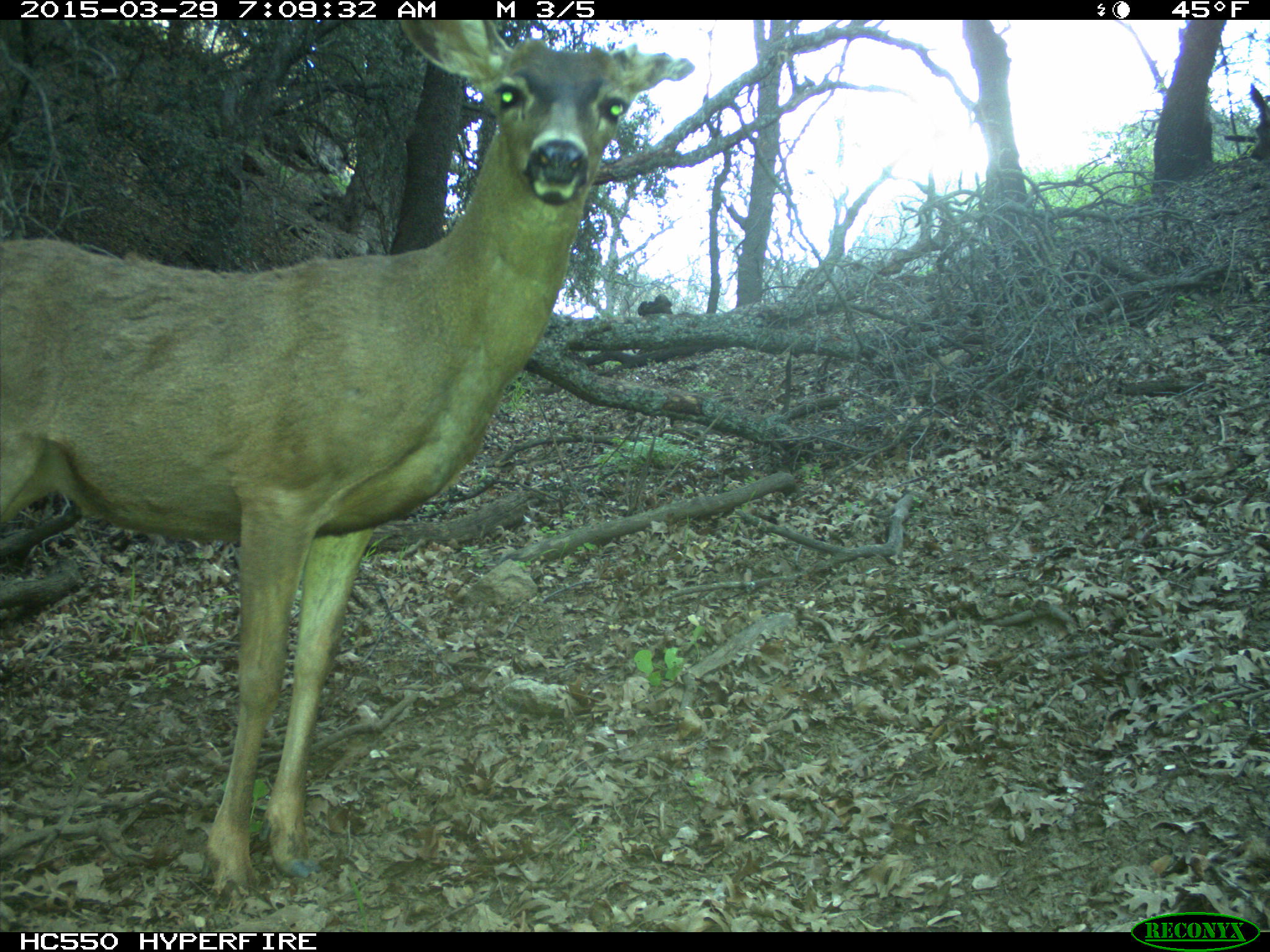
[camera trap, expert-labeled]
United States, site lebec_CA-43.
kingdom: Animalia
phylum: Chordata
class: Mammalia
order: Artiodactyla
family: Cervidae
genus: Odocoileus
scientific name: Odocoileus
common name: deer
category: unidentified deer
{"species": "unidentified deer (deer) (Odocoileus)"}